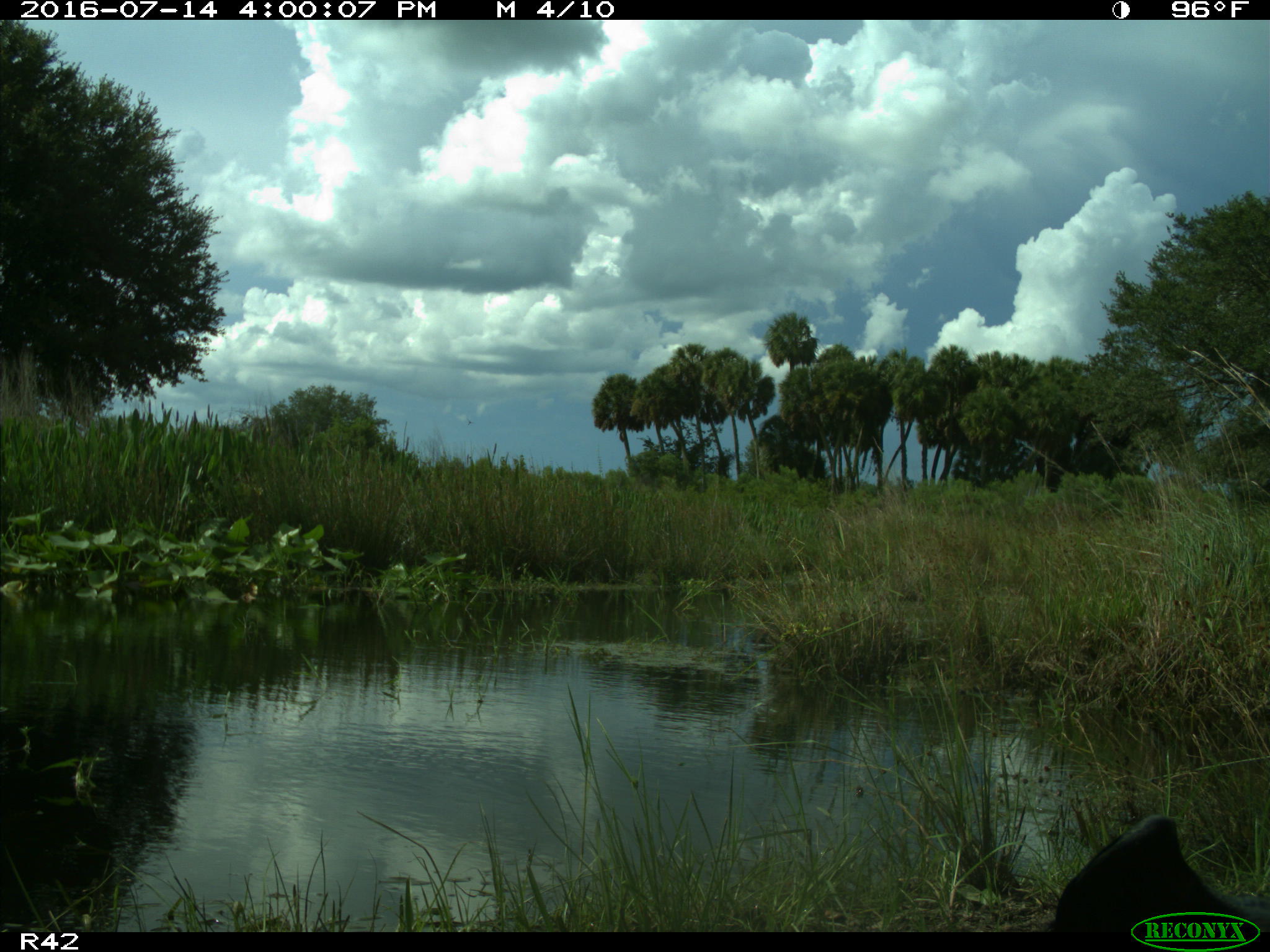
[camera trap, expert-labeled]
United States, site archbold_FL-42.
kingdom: Animalia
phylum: Chordata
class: Aves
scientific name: Aves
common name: birds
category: unidentified bird